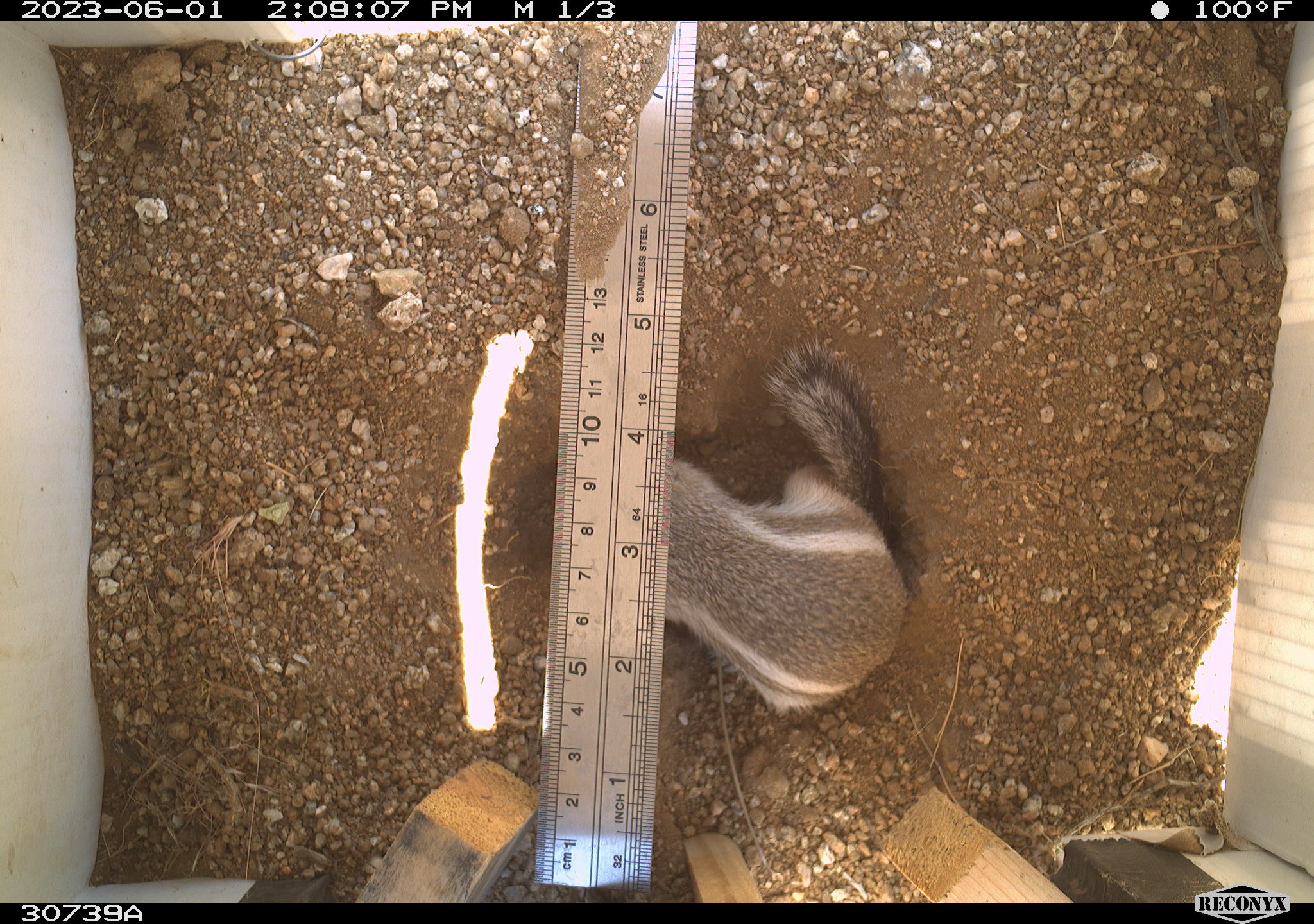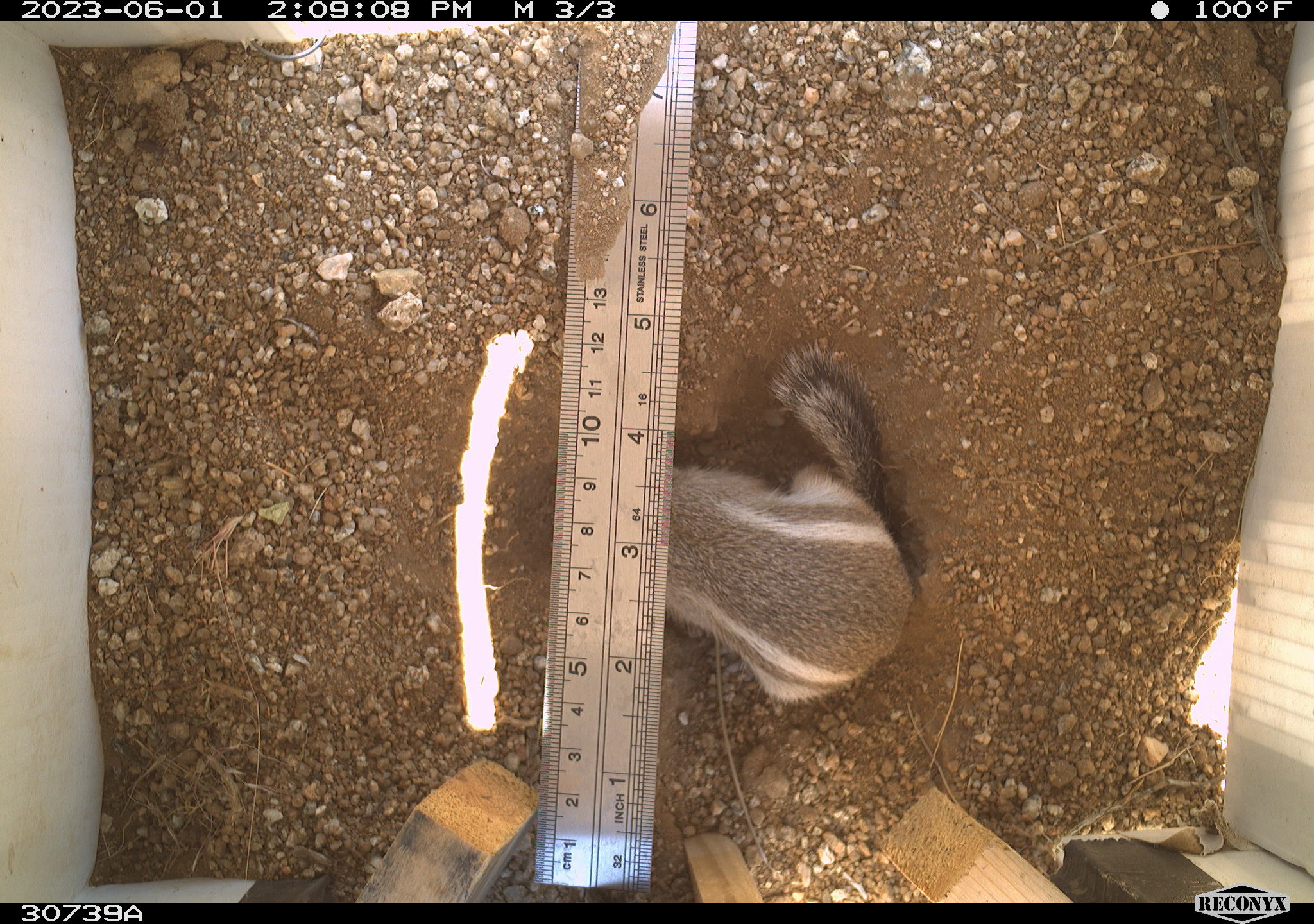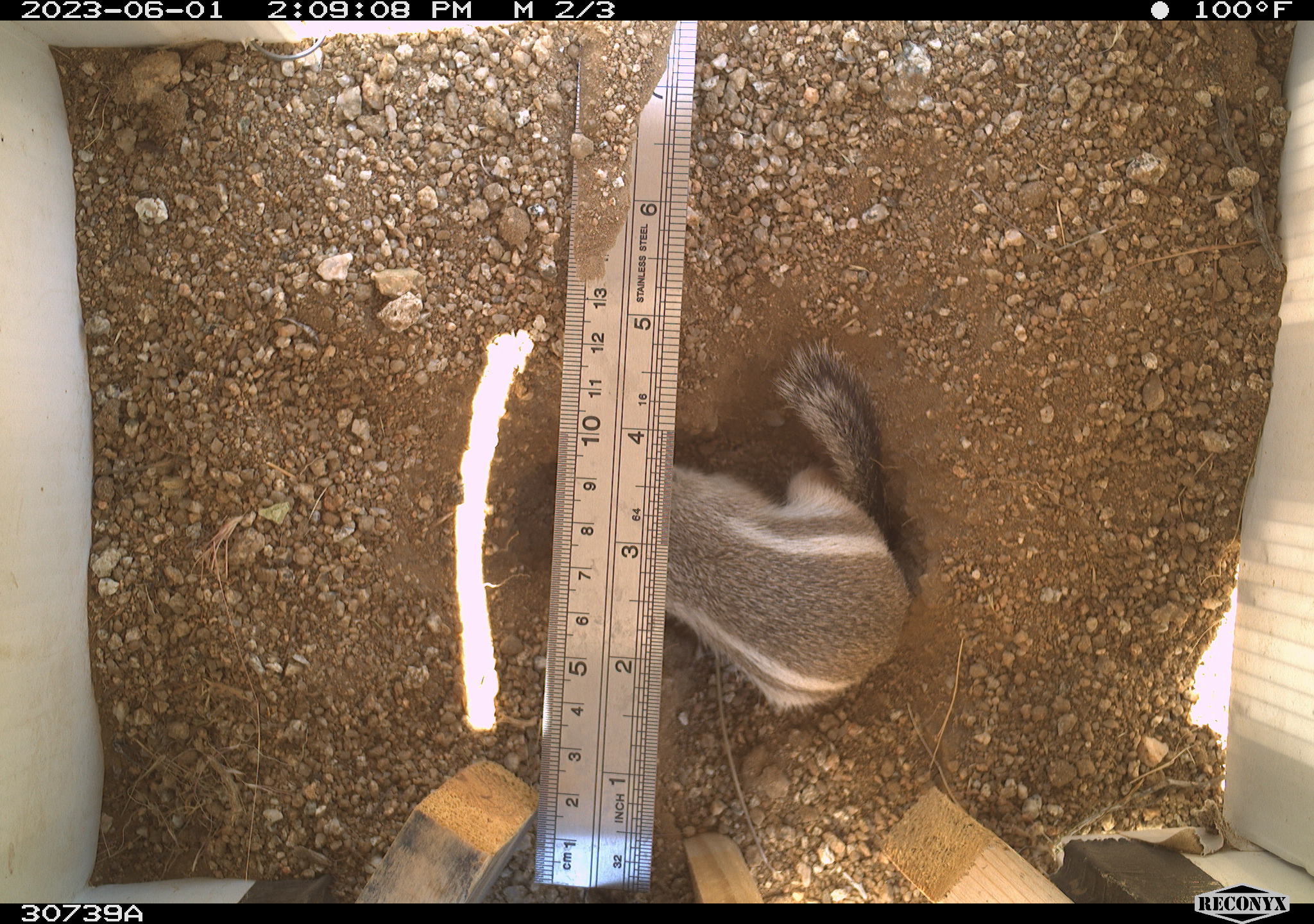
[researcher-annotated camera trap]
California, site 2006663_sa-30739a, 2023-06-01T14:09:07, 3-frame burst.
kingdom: Animalia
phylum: Chordata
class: Mammalia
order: Rodentia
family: Sciuridae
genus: Ammospermophilus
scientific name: Ammospermophilus leucurus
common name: white-tailed antelope squirrel